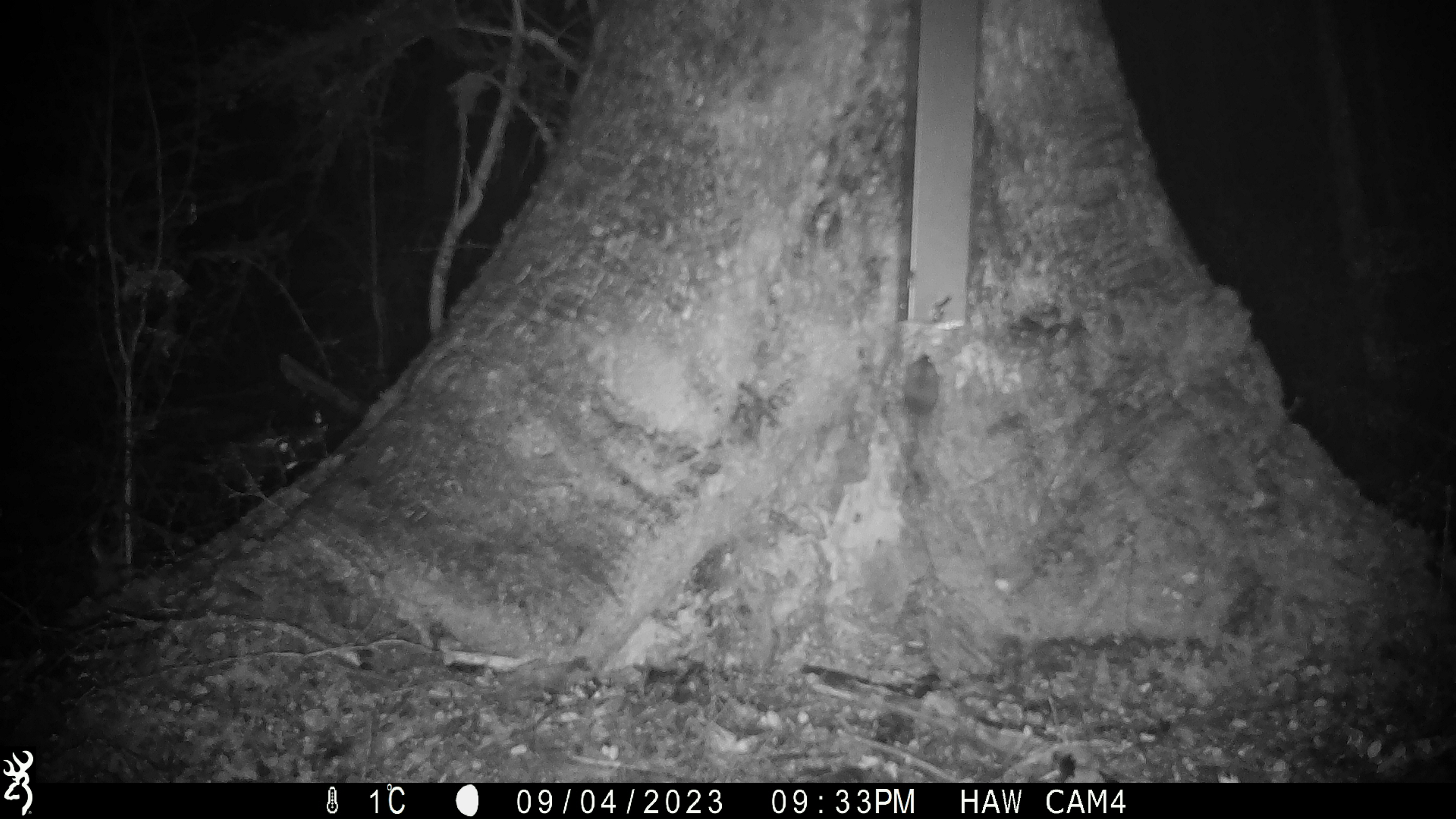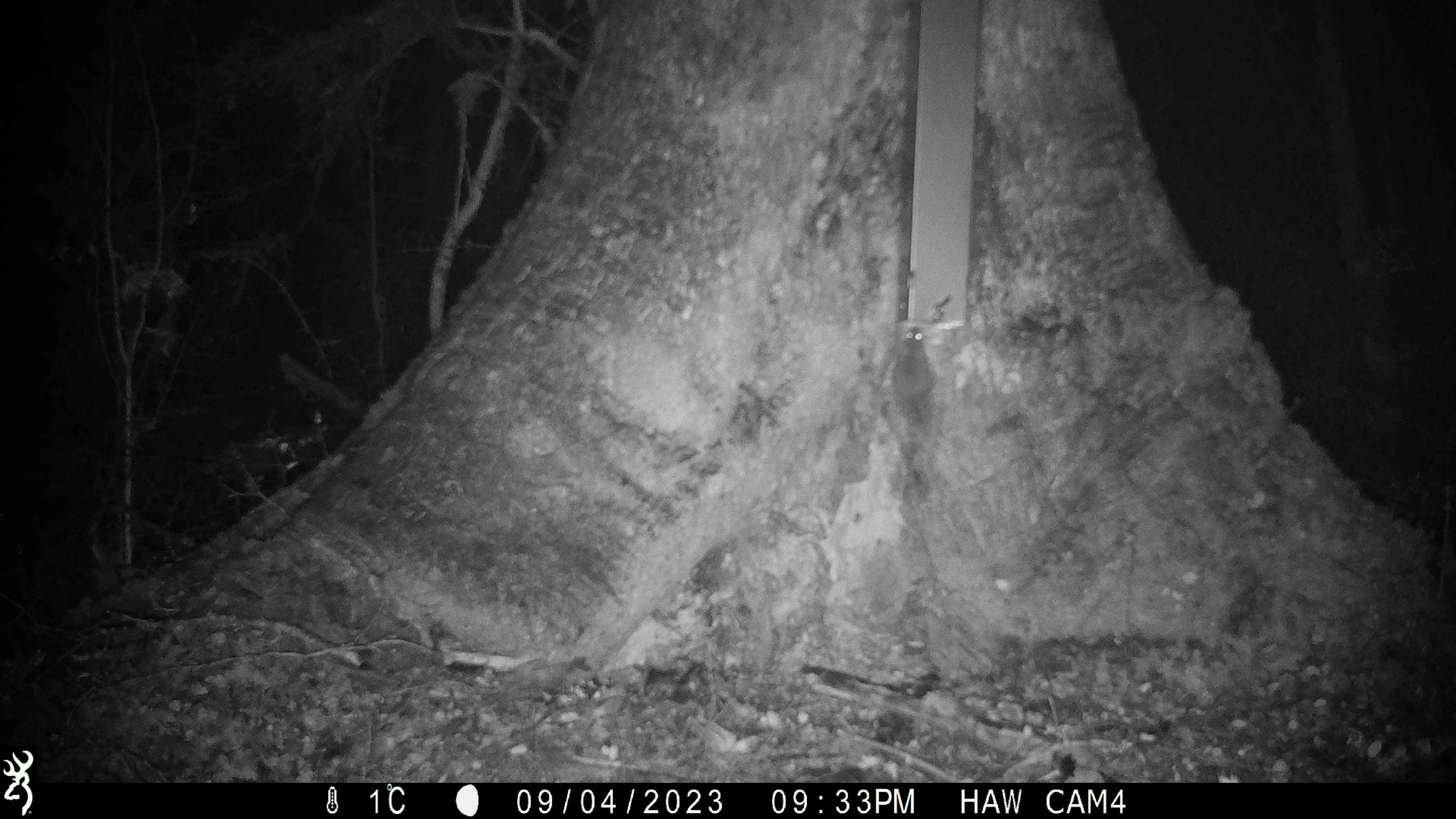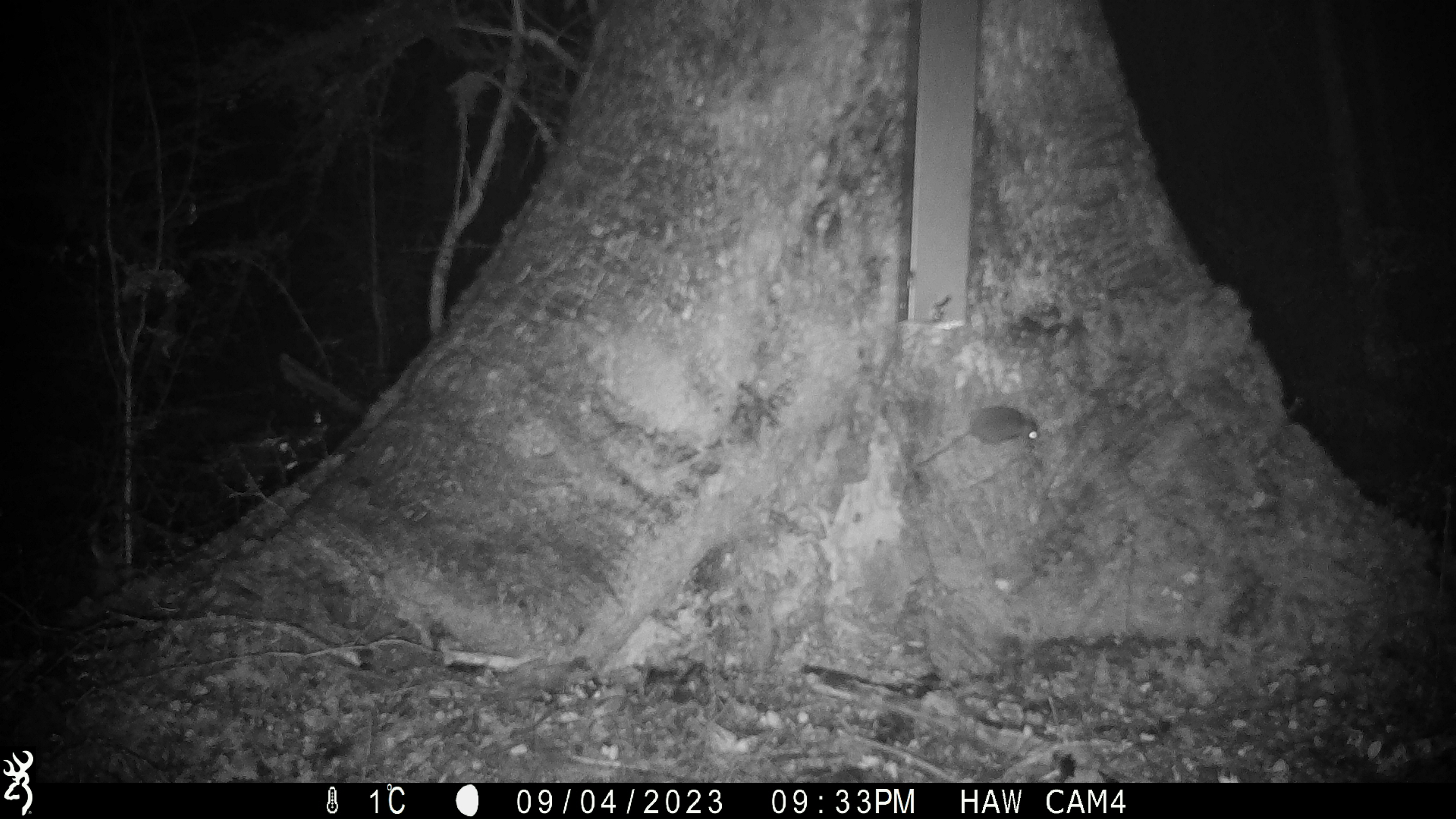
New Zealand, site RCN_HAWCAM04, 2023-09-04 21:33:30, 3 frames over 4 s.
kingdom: Animalia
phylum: Chordata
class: Mammalia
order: Rodentia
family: Muridae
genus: Mus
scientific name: Mus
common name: mouse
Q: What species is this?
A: Mouse (Mus).